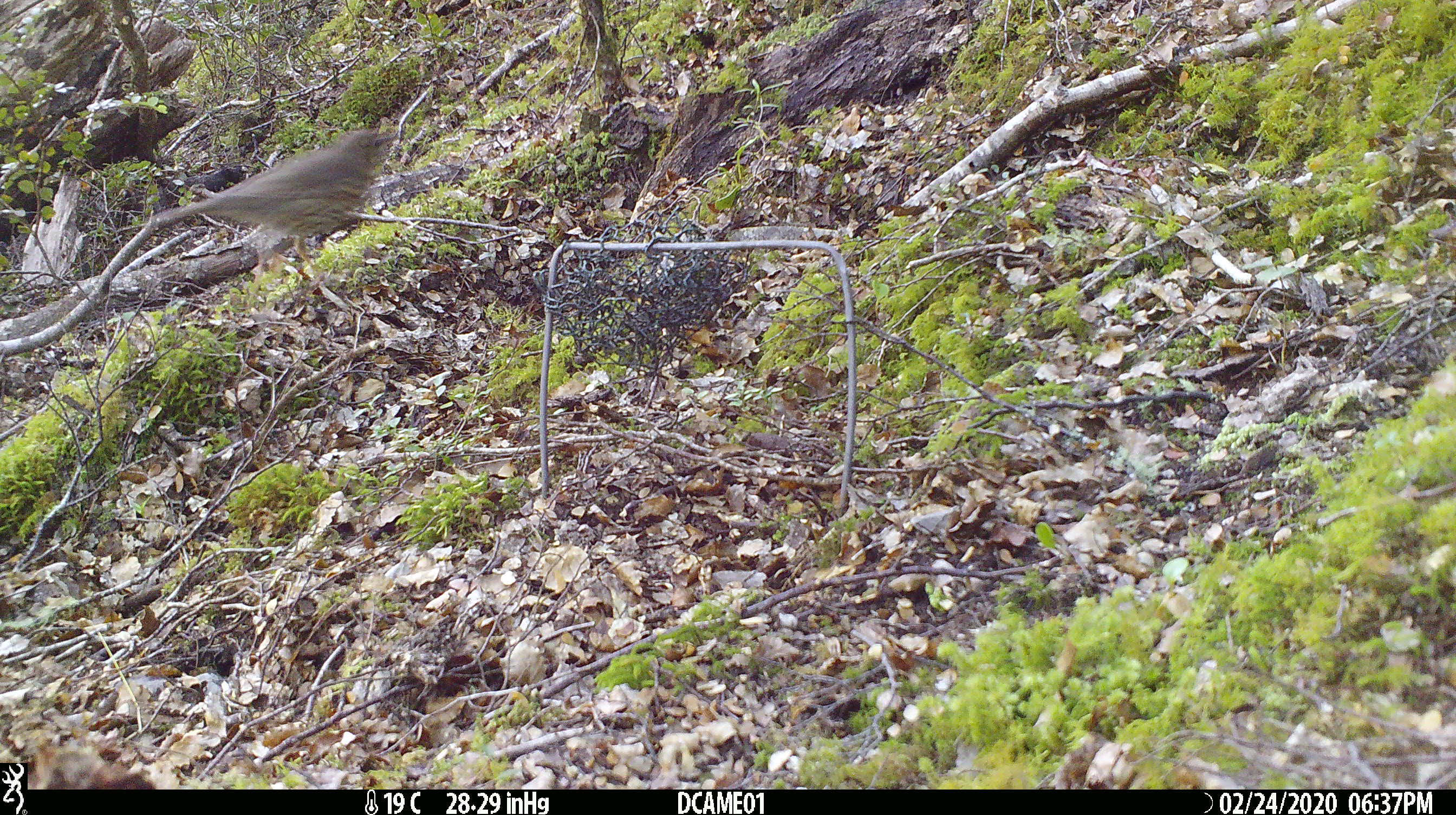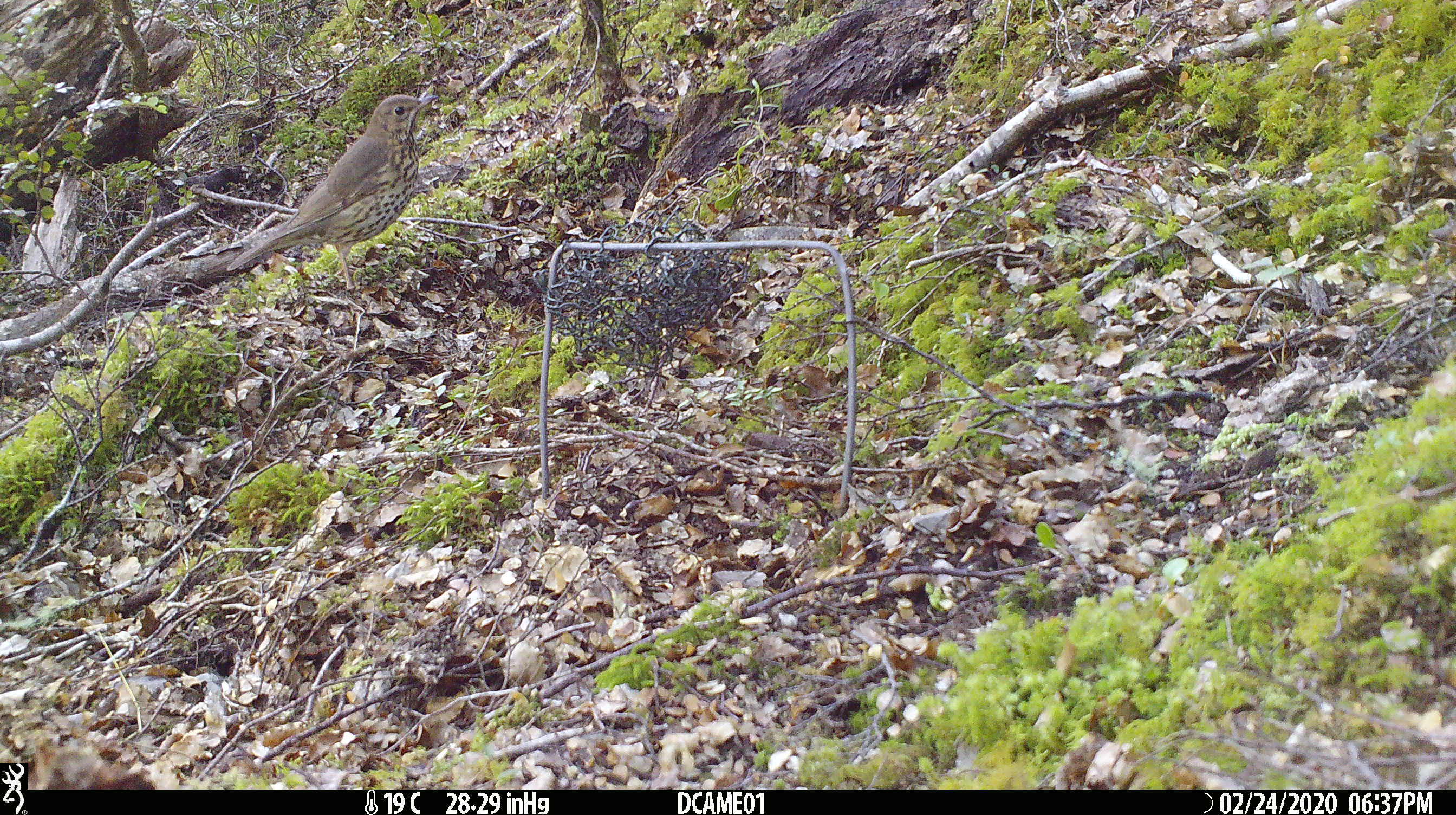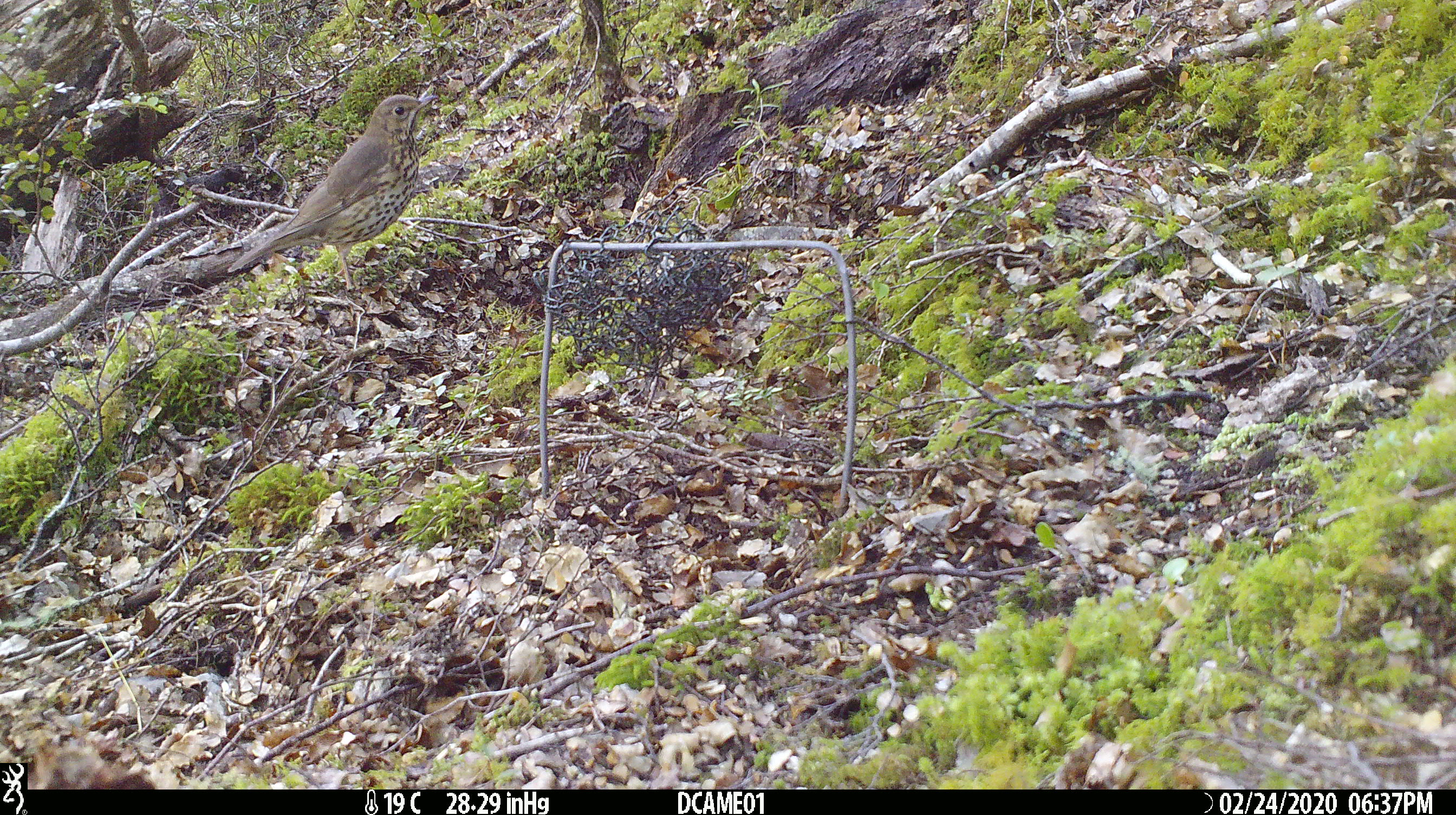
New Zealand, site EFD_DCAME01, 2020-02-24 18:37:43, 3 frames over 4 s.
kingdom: Animalia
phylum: Chordata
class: Aves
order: Passeriformes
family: Turdidae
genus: Turdus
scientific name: Turdus philomelos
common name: song thrush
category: thrush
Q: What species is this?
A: Thrush (song thrush) (Turdus philomelos).